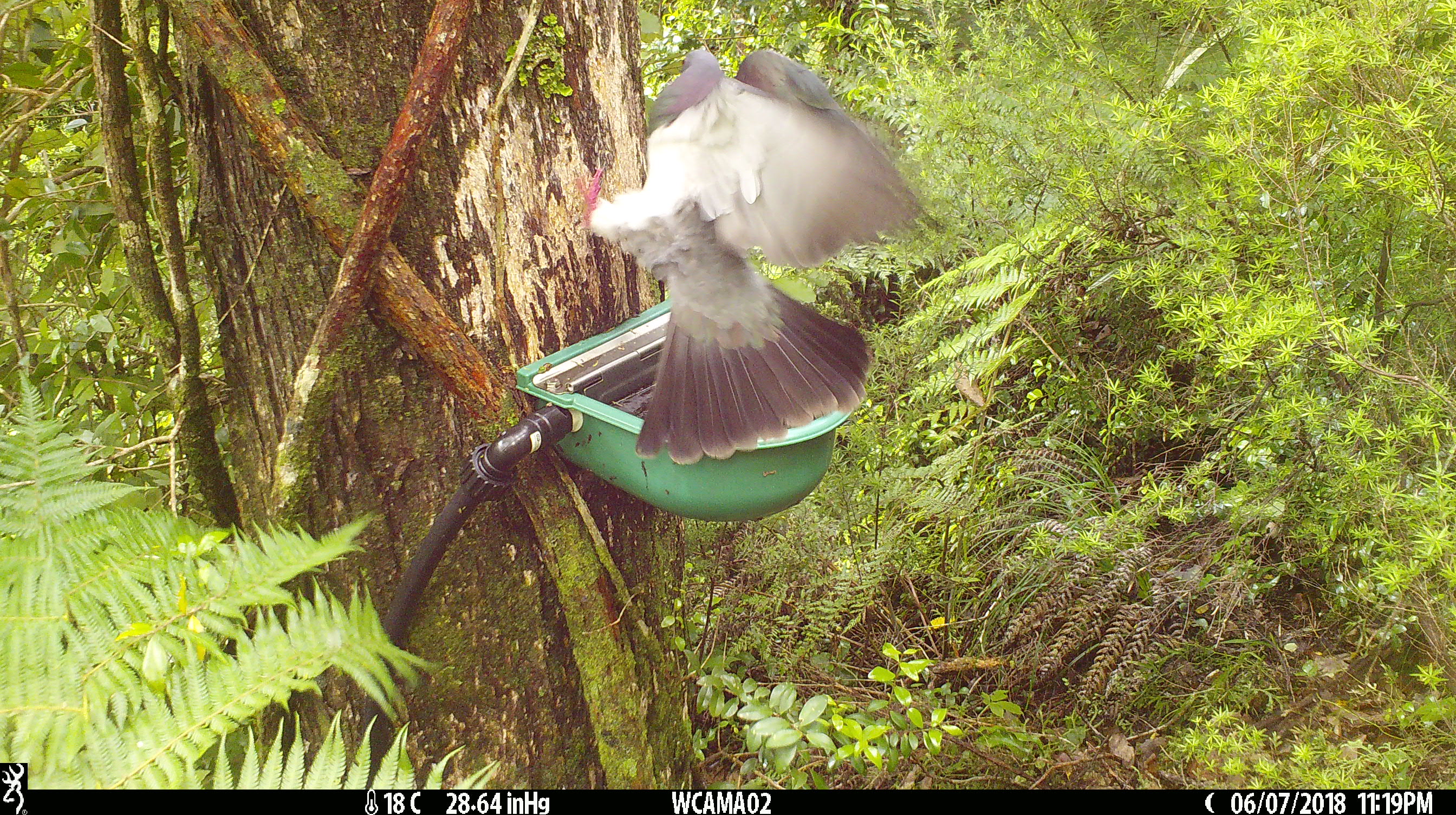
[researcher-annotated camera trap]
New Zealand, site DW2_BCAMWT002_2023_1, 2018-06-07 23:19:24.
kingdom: Animalia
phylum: Chordata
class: Aves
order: Columbiformes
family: Columbidae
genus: Hemiphaga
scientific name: Hemiphaga novaeseelandiae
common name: new zealand pigeon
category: kereru